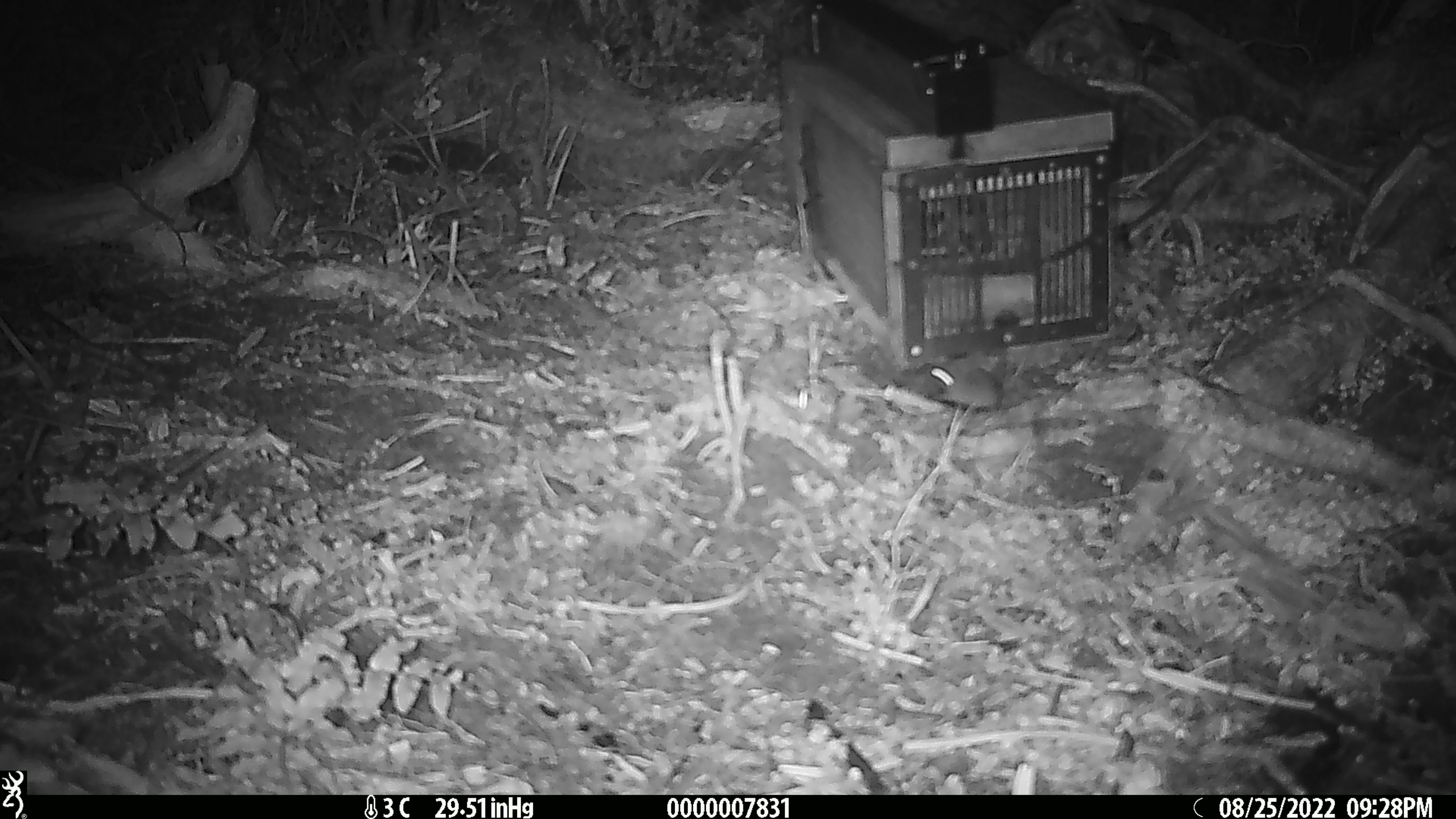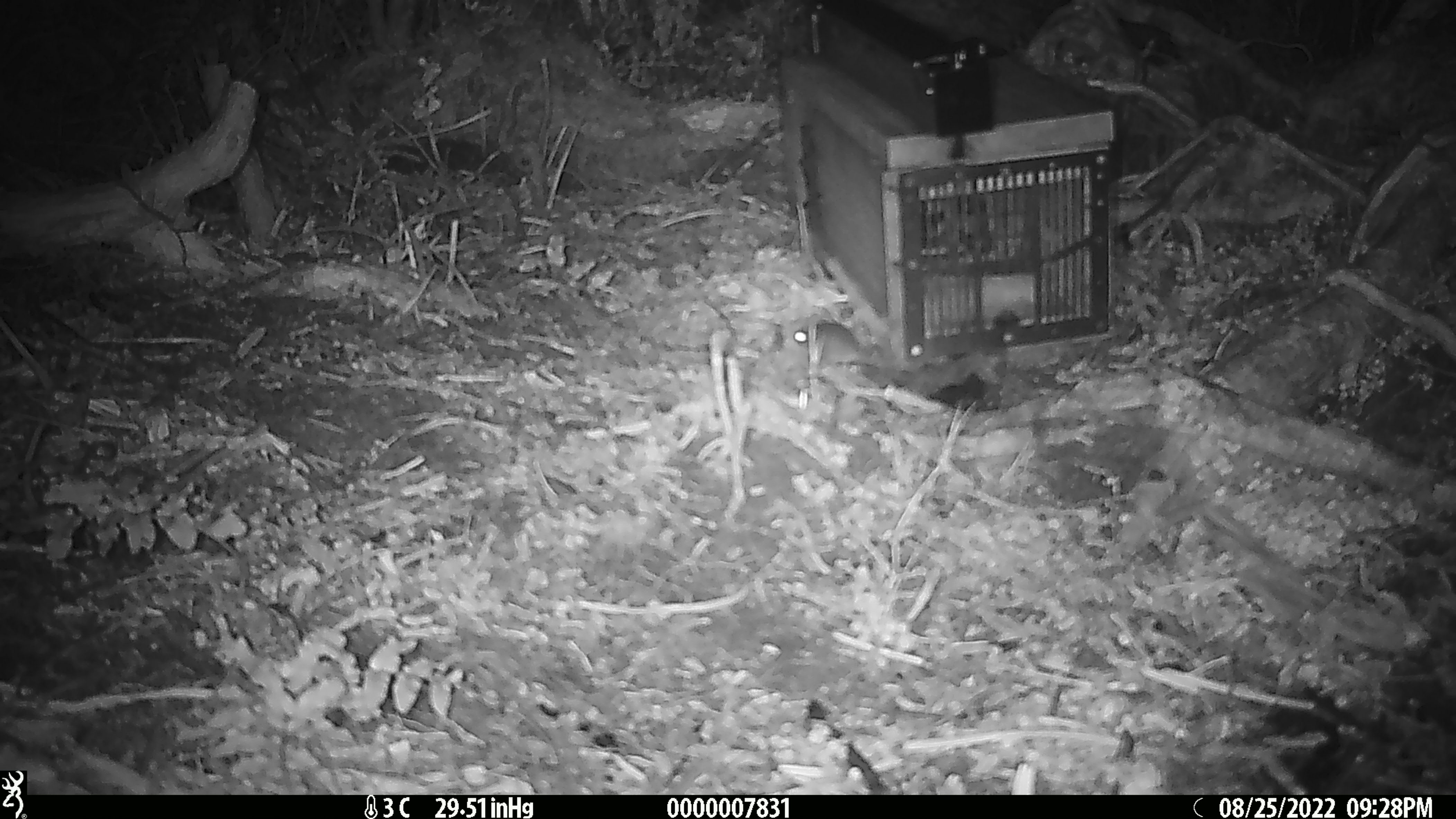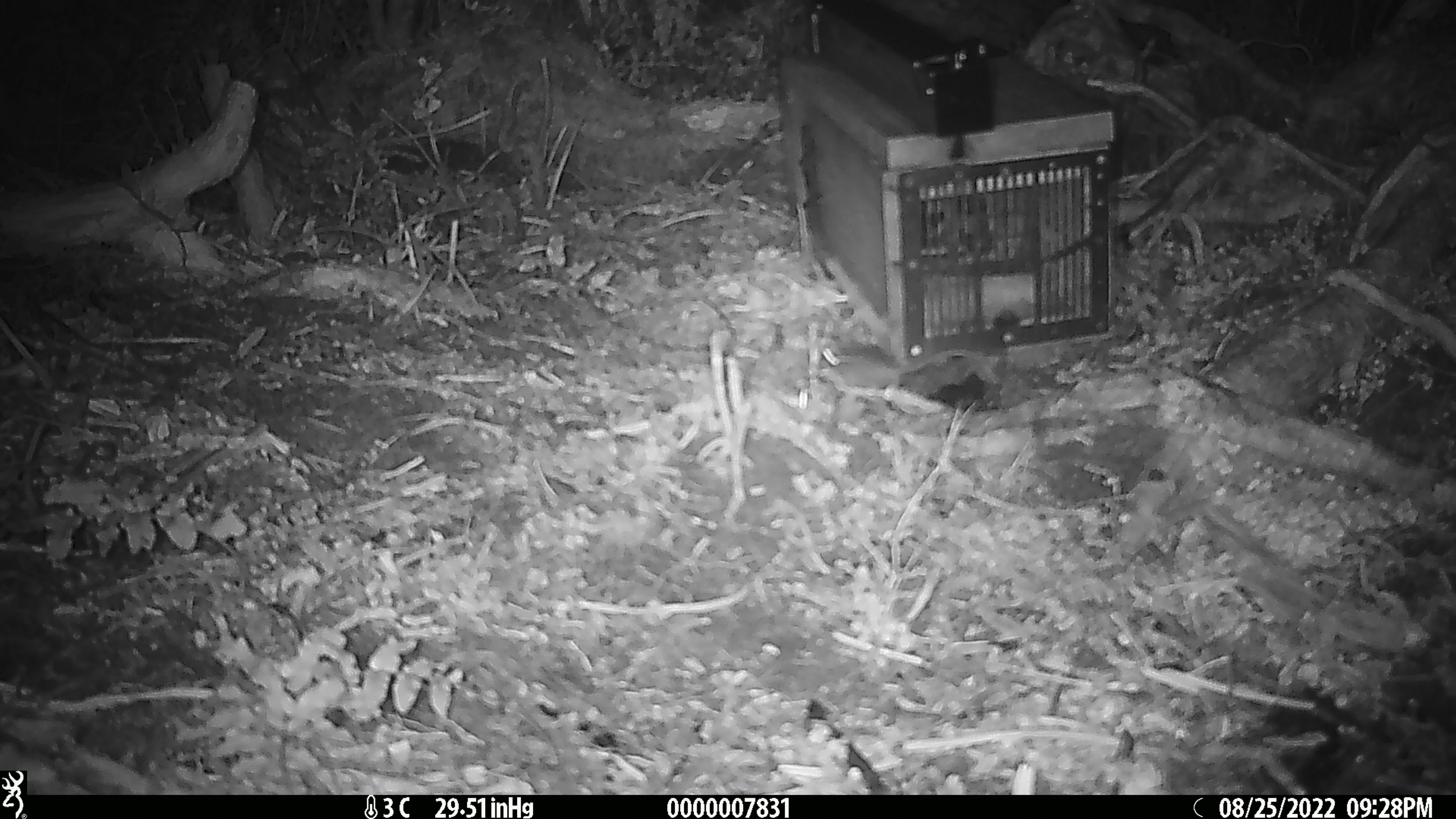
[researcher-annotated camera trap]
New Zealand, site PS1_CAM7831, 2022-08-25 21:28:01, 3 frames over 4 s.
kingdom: Animalia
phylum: Chordata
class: Mammalia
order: Rodentia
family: Muridae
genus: Mus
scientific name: Mus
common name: mouse